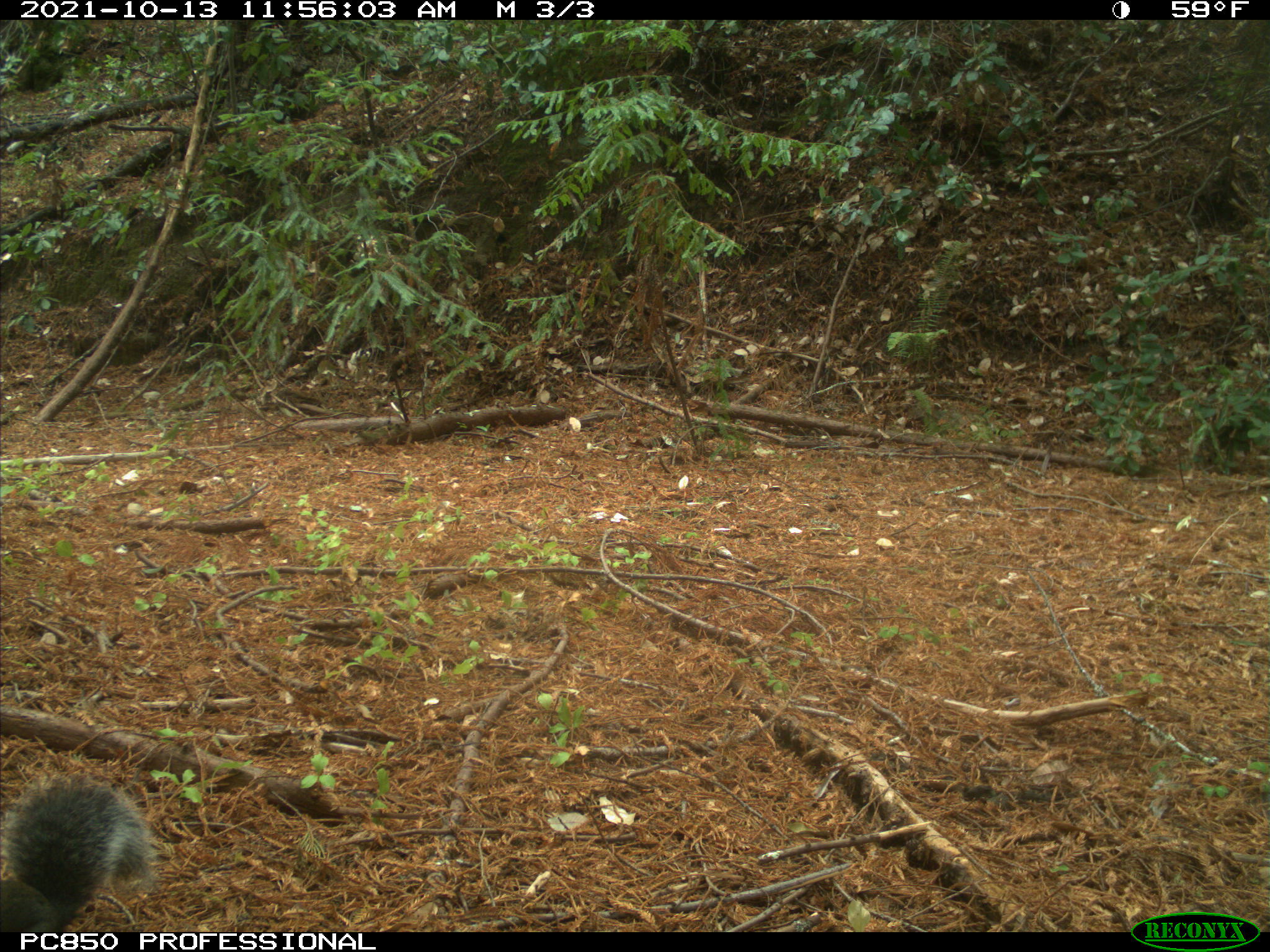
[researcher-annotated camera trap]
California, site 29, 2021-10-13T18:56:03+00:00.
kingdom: Animalia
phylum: Chordata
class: Mammalia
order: Rodentia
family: Sciuridae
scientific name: Sciuridae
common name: squirrel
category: unknown squirrel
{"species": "unknown squirrel (squirrel) (Sciuridae)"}